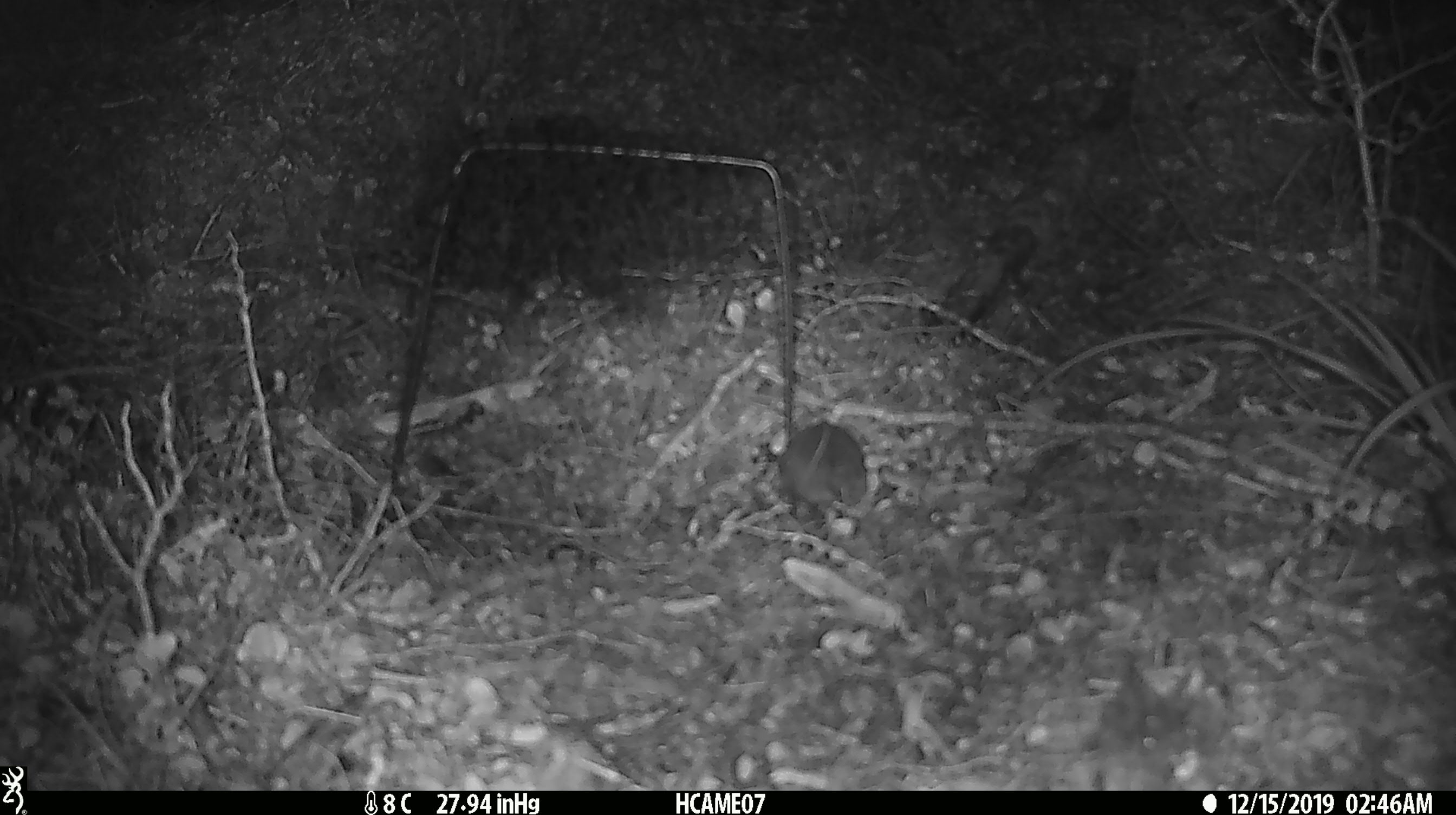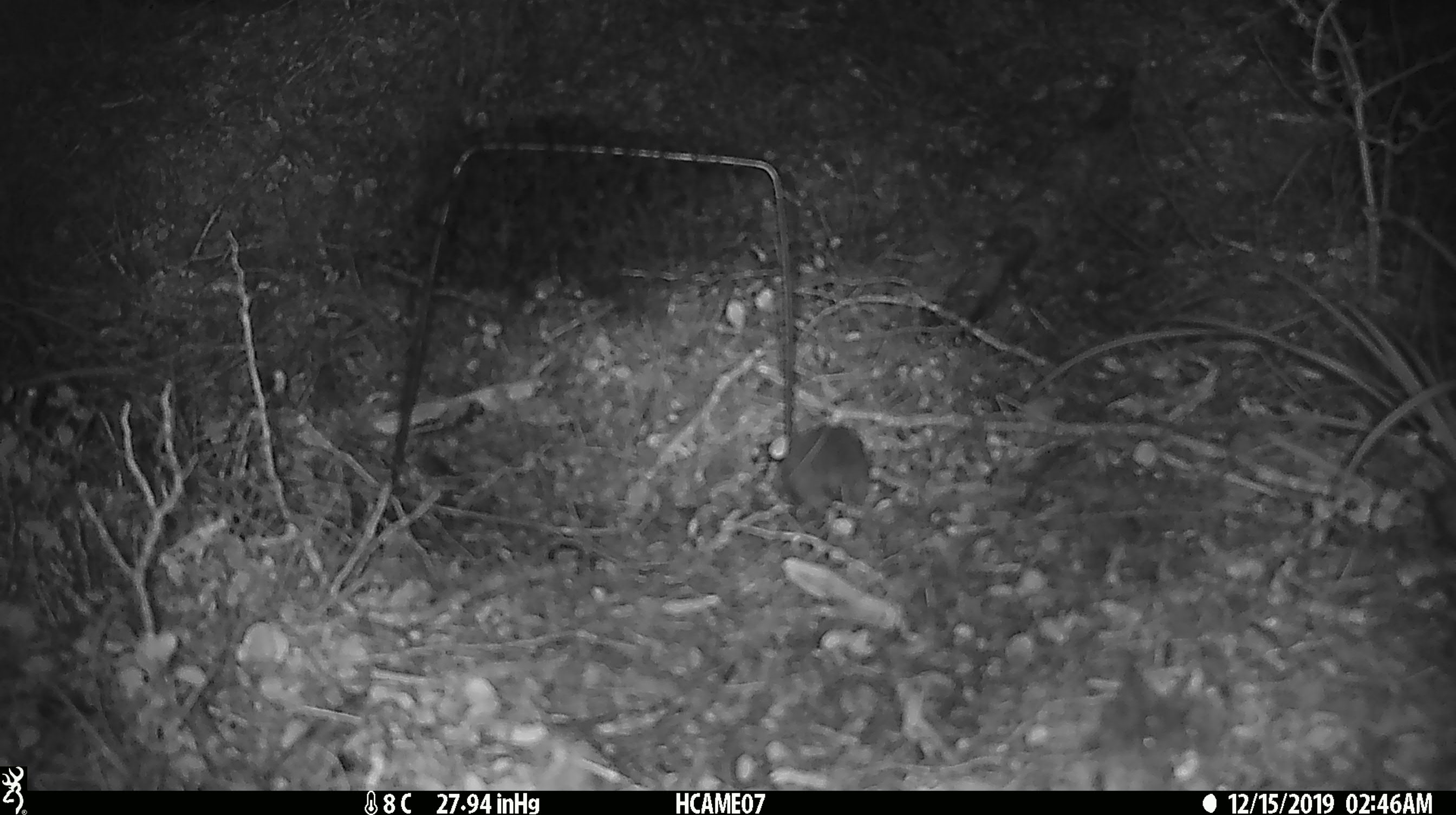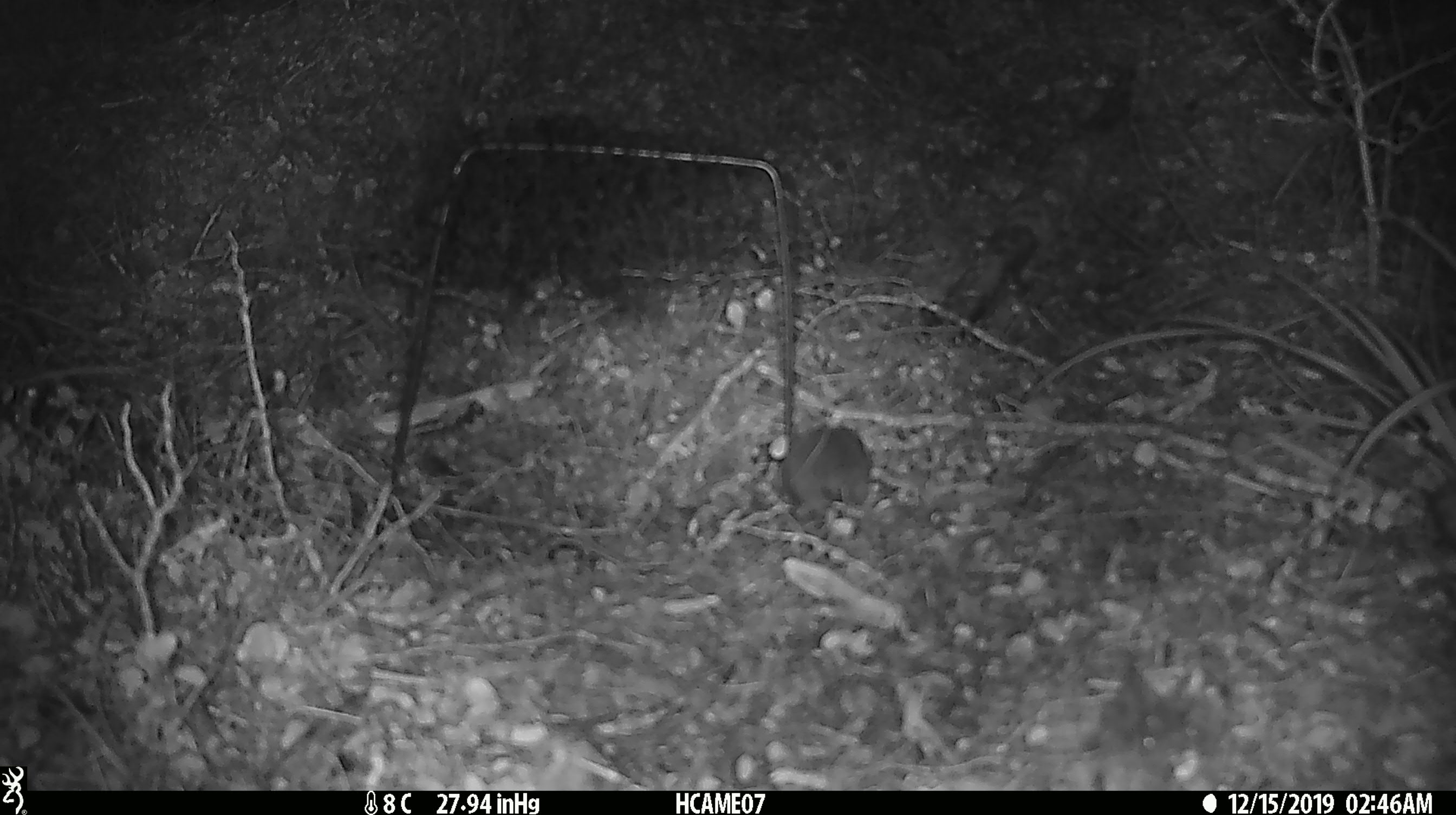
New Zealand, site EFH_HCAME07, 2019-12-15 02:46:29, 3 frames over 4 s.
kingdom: Animalia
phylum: Chordata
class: Mammalia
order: Rodentia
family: Muridae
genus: Mus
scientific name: Mus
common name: mouse